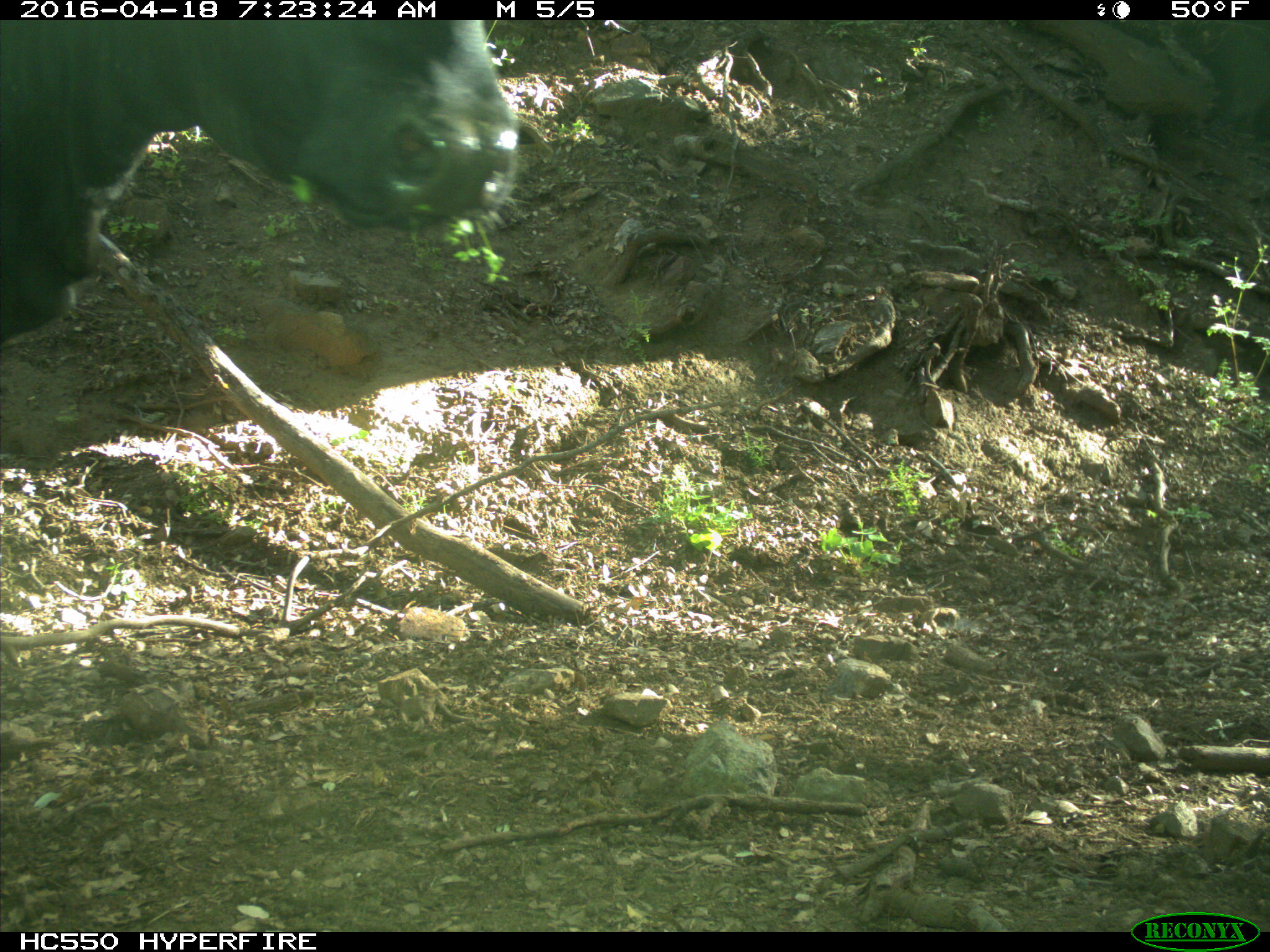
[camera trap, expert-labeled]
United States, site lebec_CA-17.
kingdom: Animalia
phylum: Chordata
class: Mammalia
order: Artiodactyla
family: Bovidae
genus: Bos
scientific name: Bos taurus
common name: domestic cow